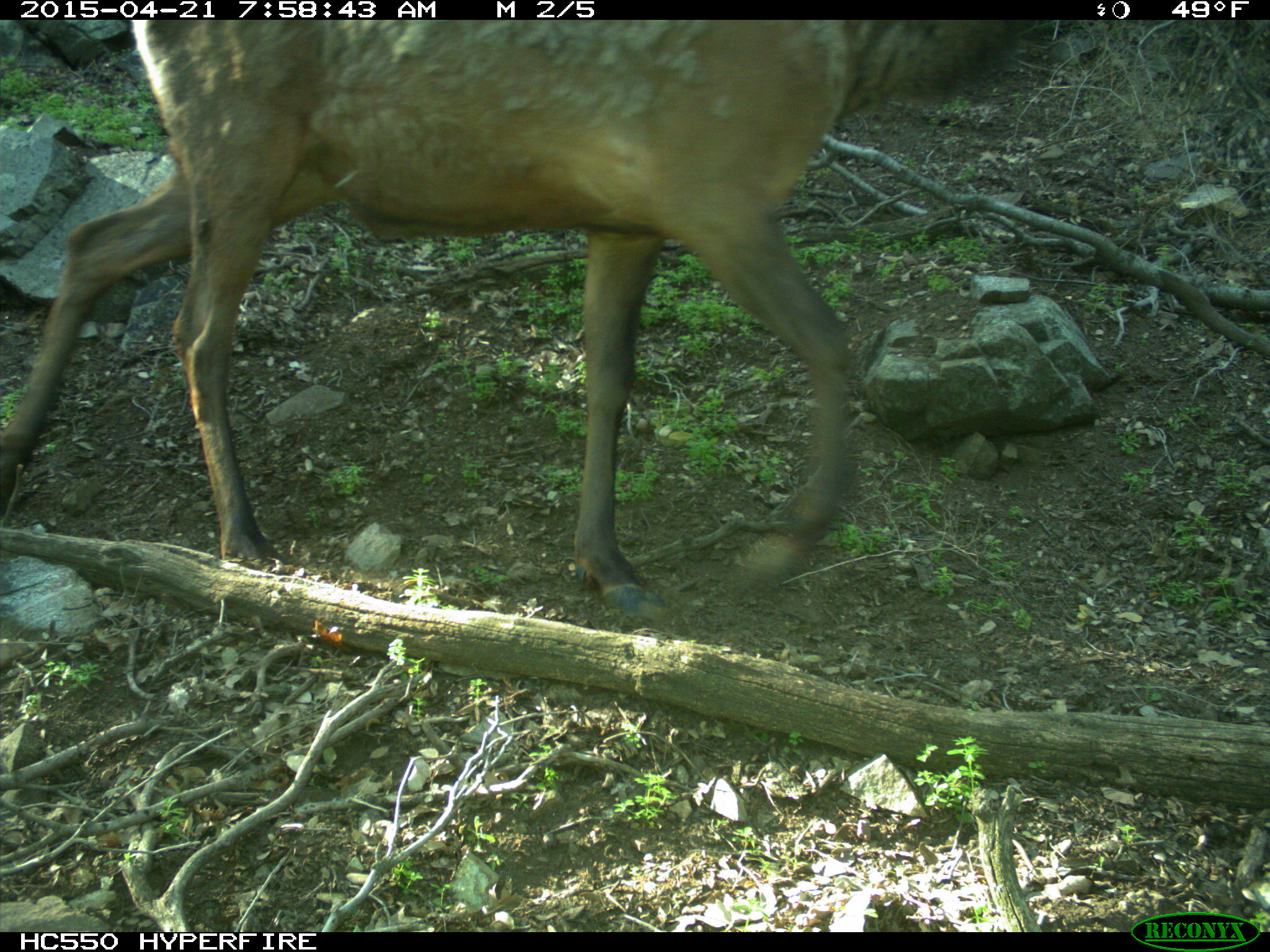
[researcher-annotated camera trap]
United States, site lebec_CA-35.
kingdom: Animalia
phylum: Chordata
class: Mammalia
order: Artiodactyla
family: Cervidae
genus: Cervus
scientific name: Cervus canadensis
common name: elk